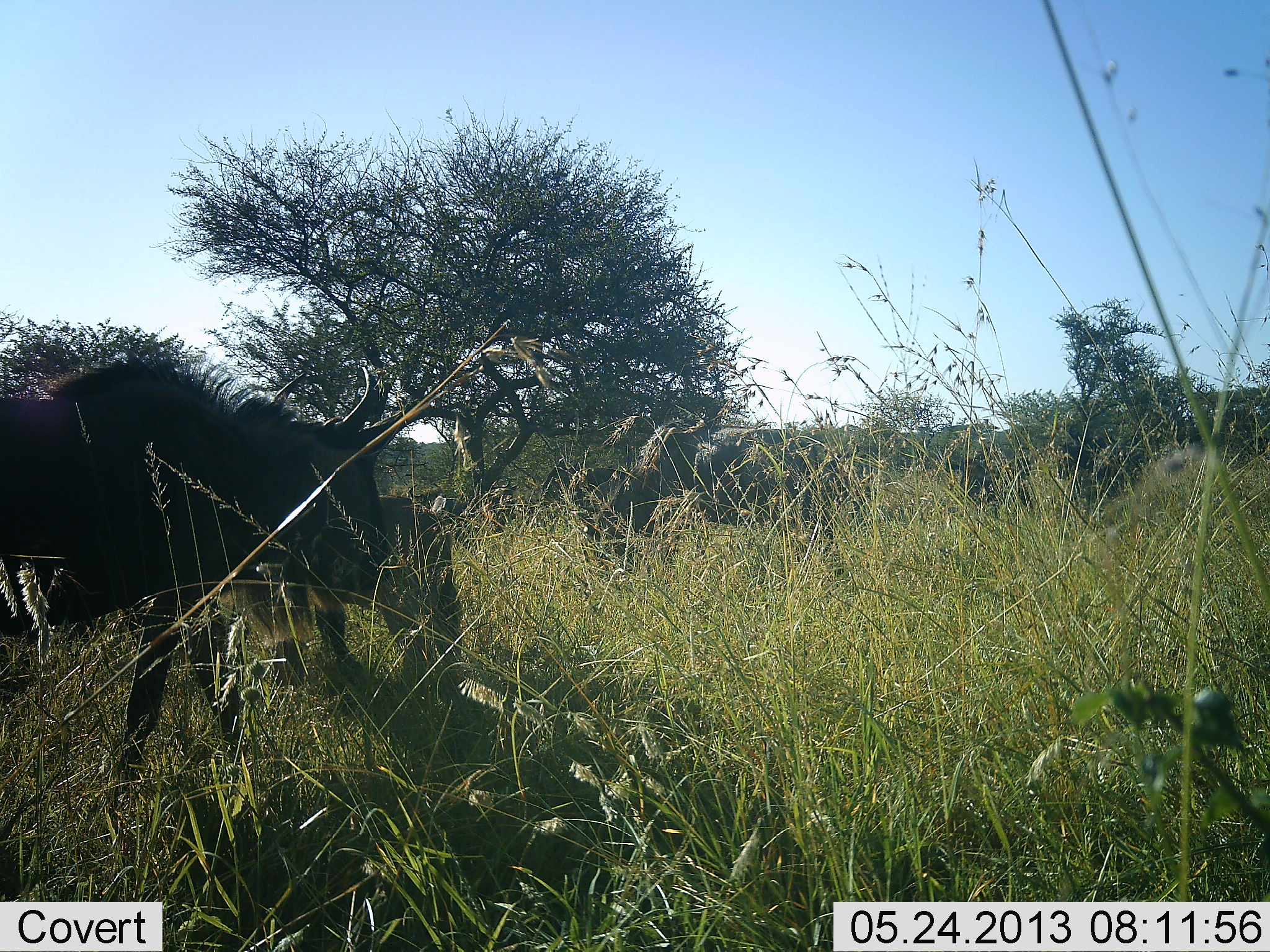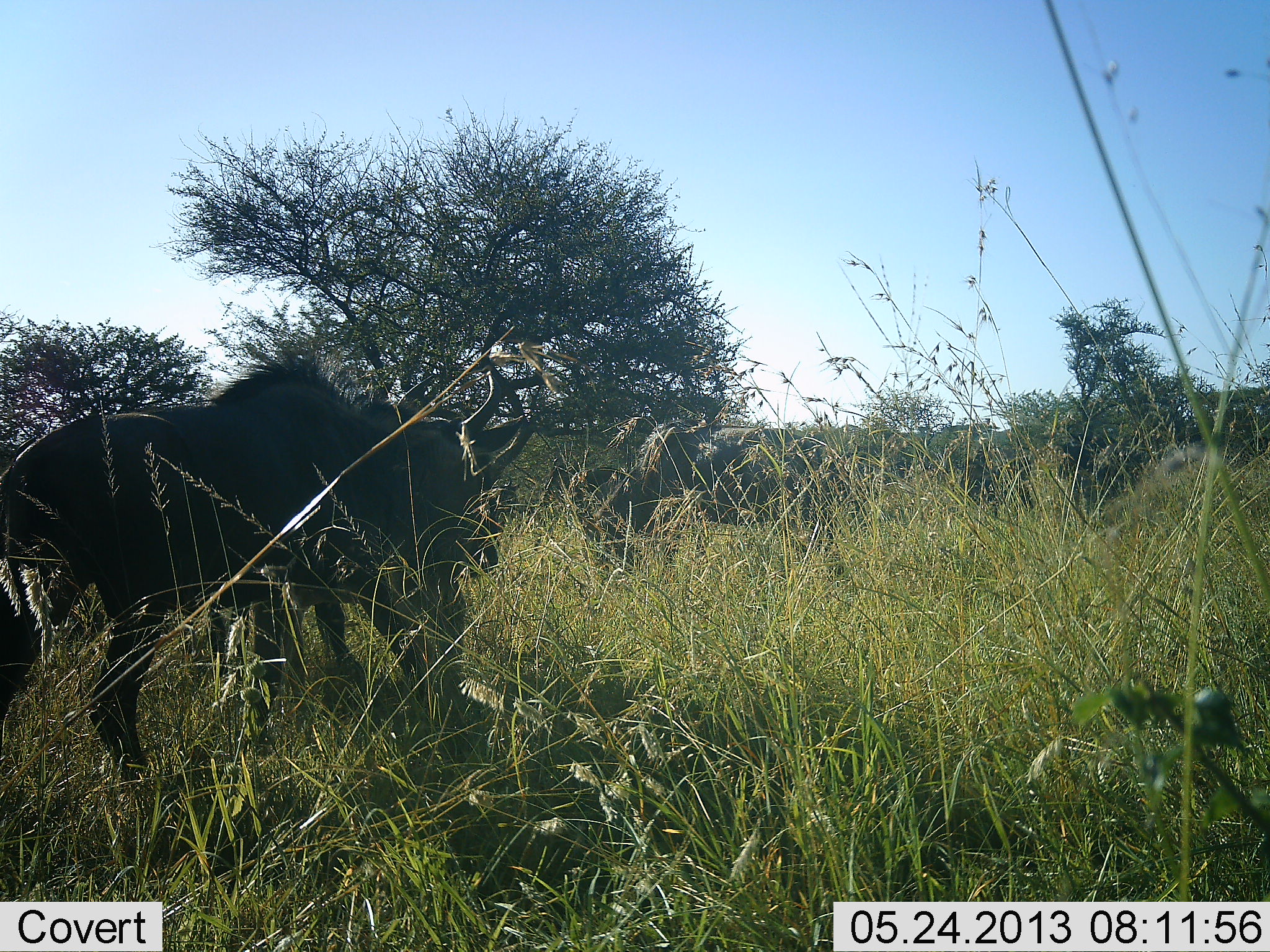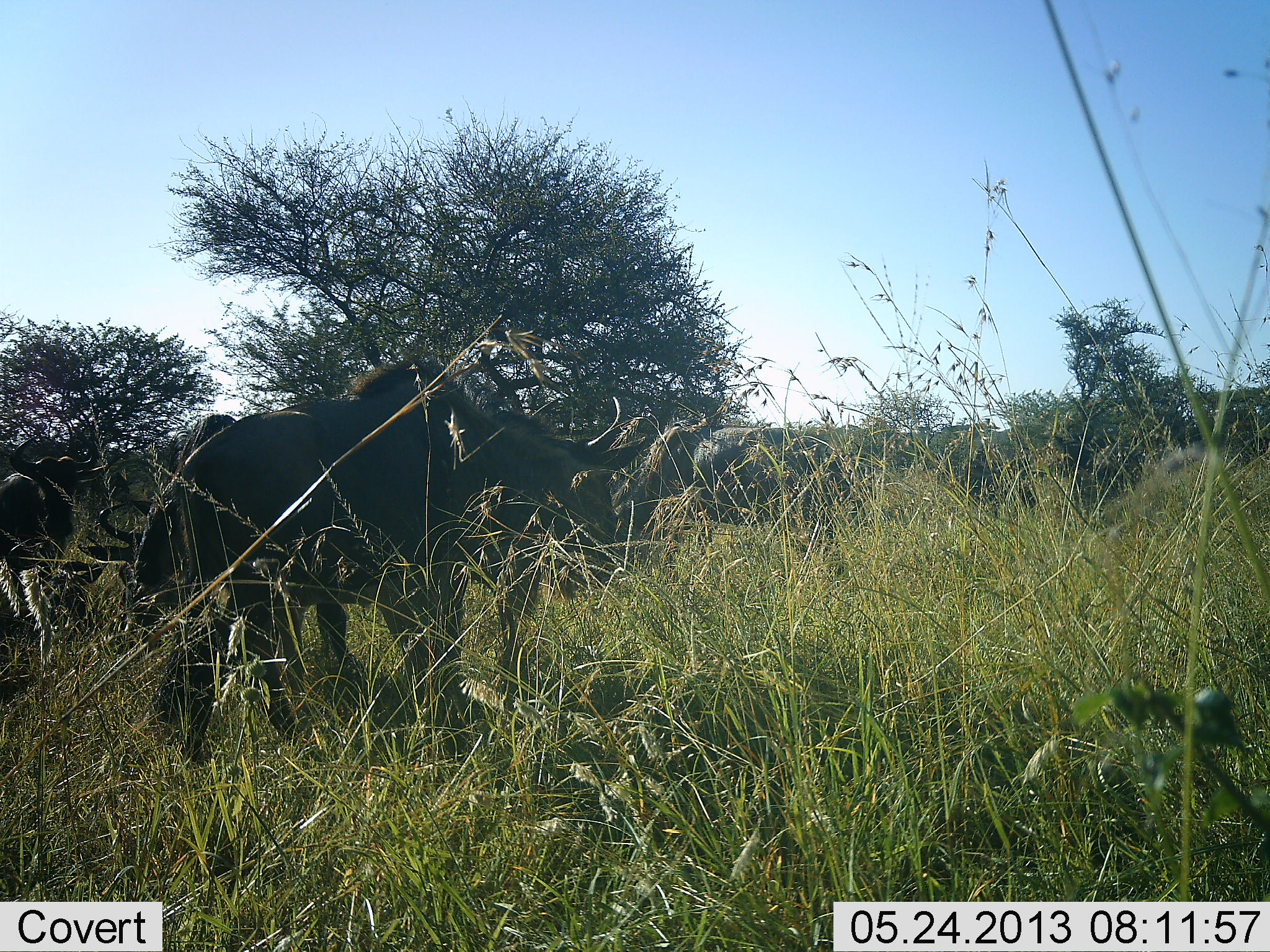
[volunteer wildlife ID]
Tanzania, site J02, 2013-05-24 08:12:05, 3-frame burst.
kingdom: Animalia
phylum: Chordata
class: Mammalia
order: Artiodactyla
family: Bovidae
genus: Connochaetes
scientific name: Connochaetes taurinus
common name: blue wildebeest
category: wildebeest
Wildebeest (blue wildebeest) (Connochaetes taurinus), count 3. Behavior (volunteer vote fractions): standing 26%, resting 7%, moving 85%, interacting 0%. Young present (vote fraction): 11%. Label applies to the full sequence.